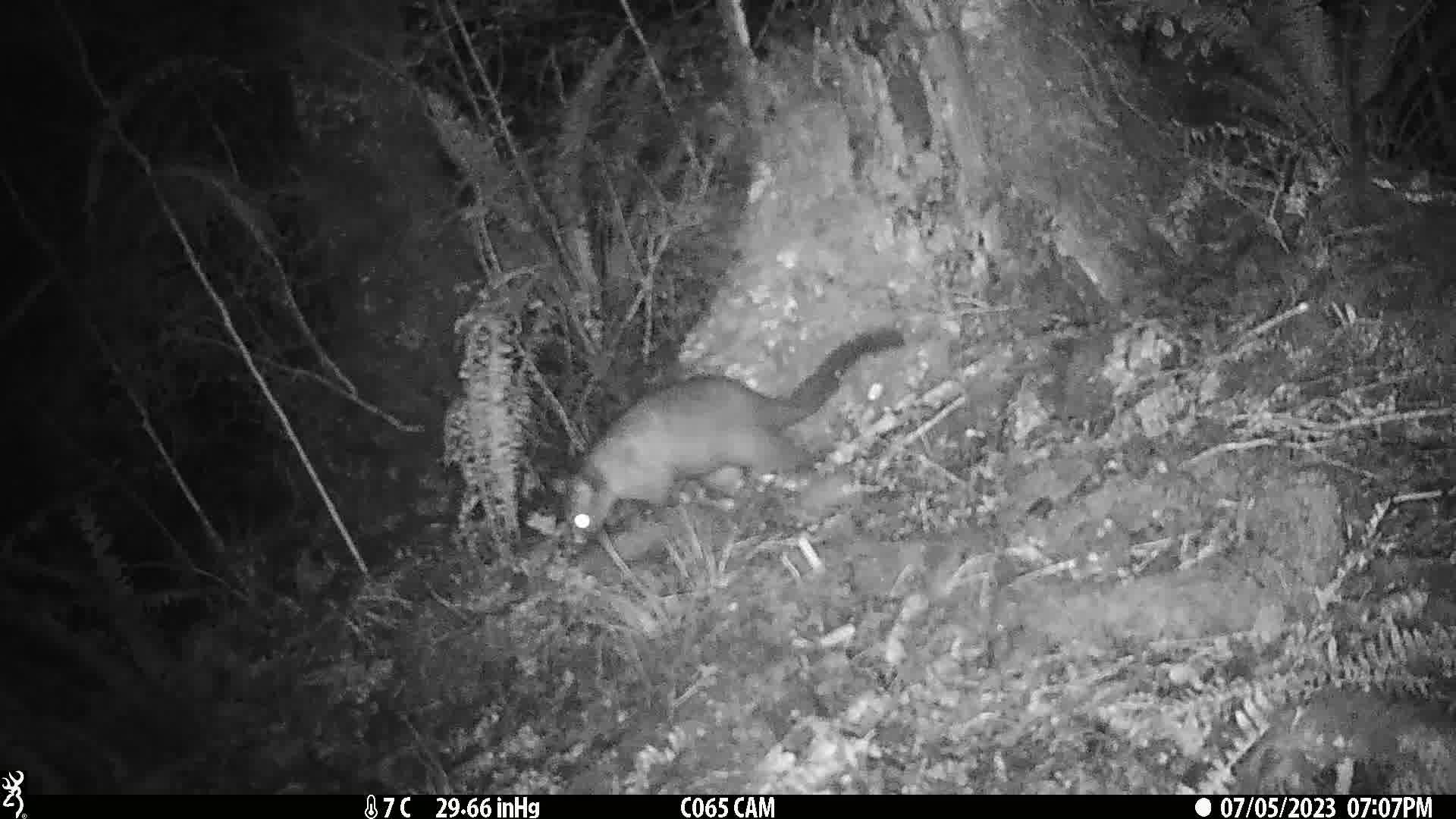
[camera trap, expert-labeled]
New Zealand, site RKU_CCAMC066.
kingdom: Animalia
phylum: Chordata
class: Mammalia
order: Diprotodontia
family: Phalangeridae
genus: Trichosurus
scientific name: Trichosurus vulpecula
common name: common brushtail possum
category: possum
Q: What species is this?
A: Possum (common brushtail possum) (Trichosurus vulpecula).